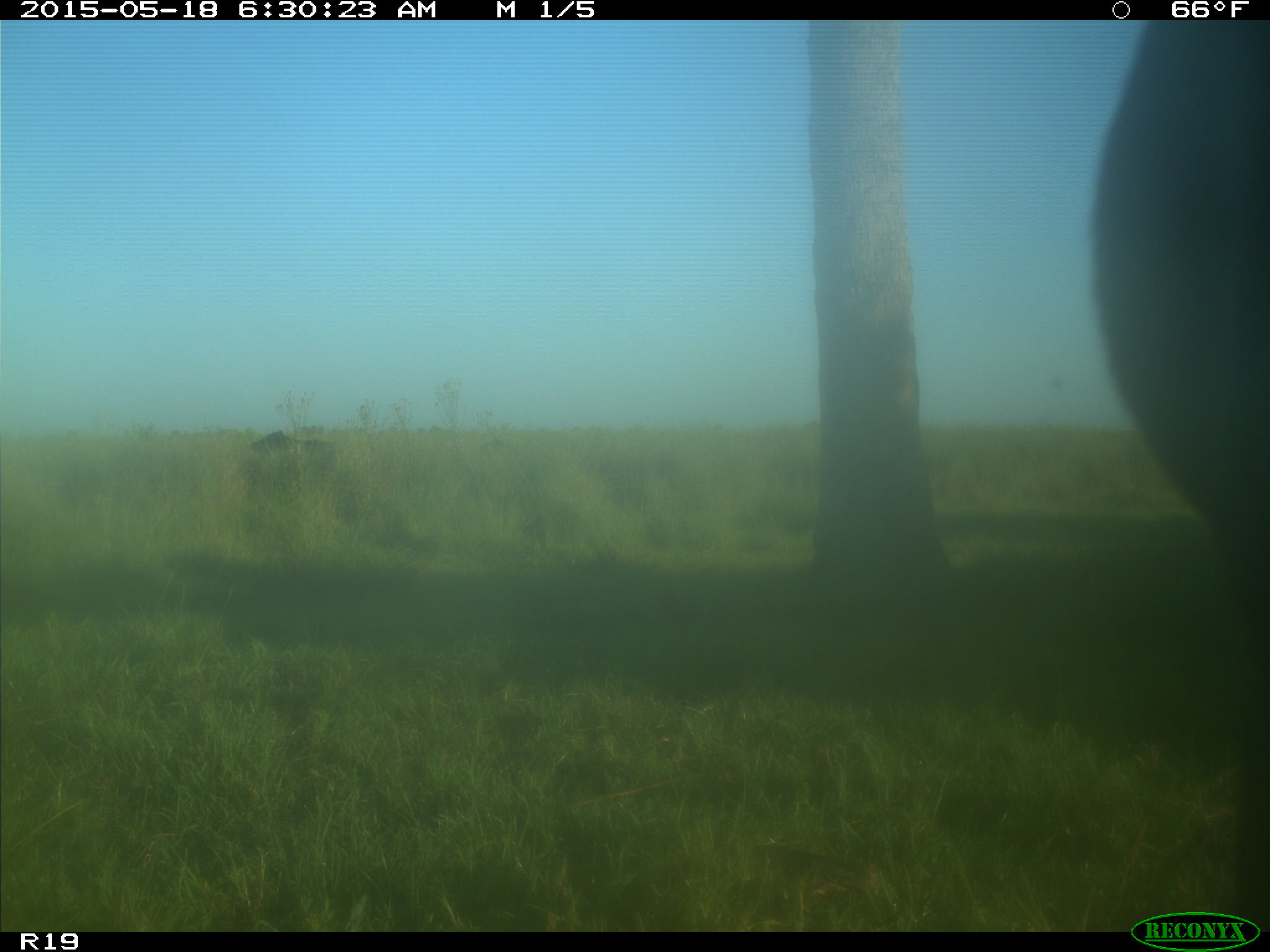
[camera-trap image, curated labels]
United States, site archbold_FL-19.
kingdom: Animalia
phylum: Chordata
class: Mammalia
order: Artiodactyla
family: Bovidae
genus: Bos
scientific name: Bos taurus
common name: domestic cow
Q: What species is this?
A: Bos taurus (domestic cow).